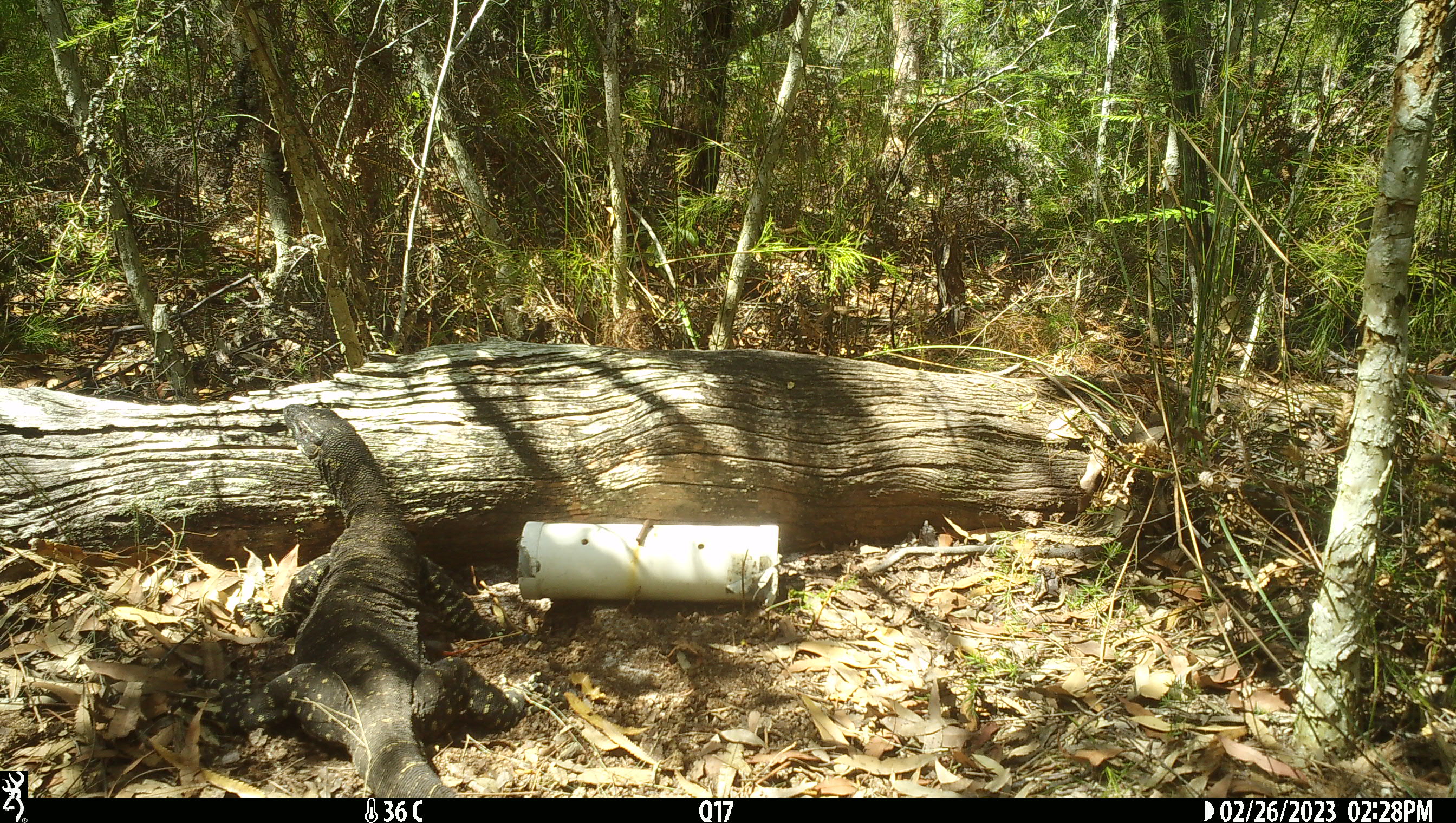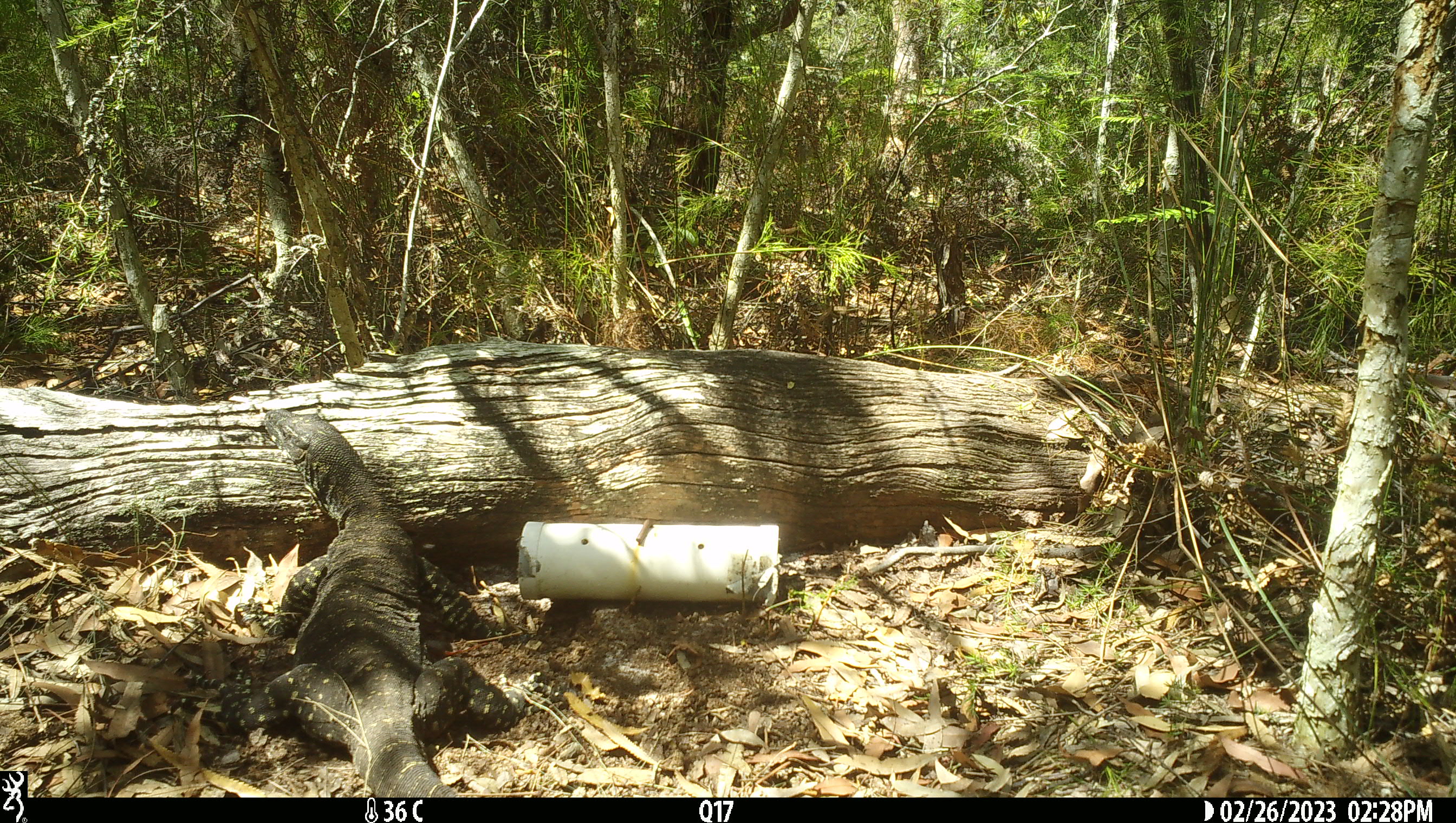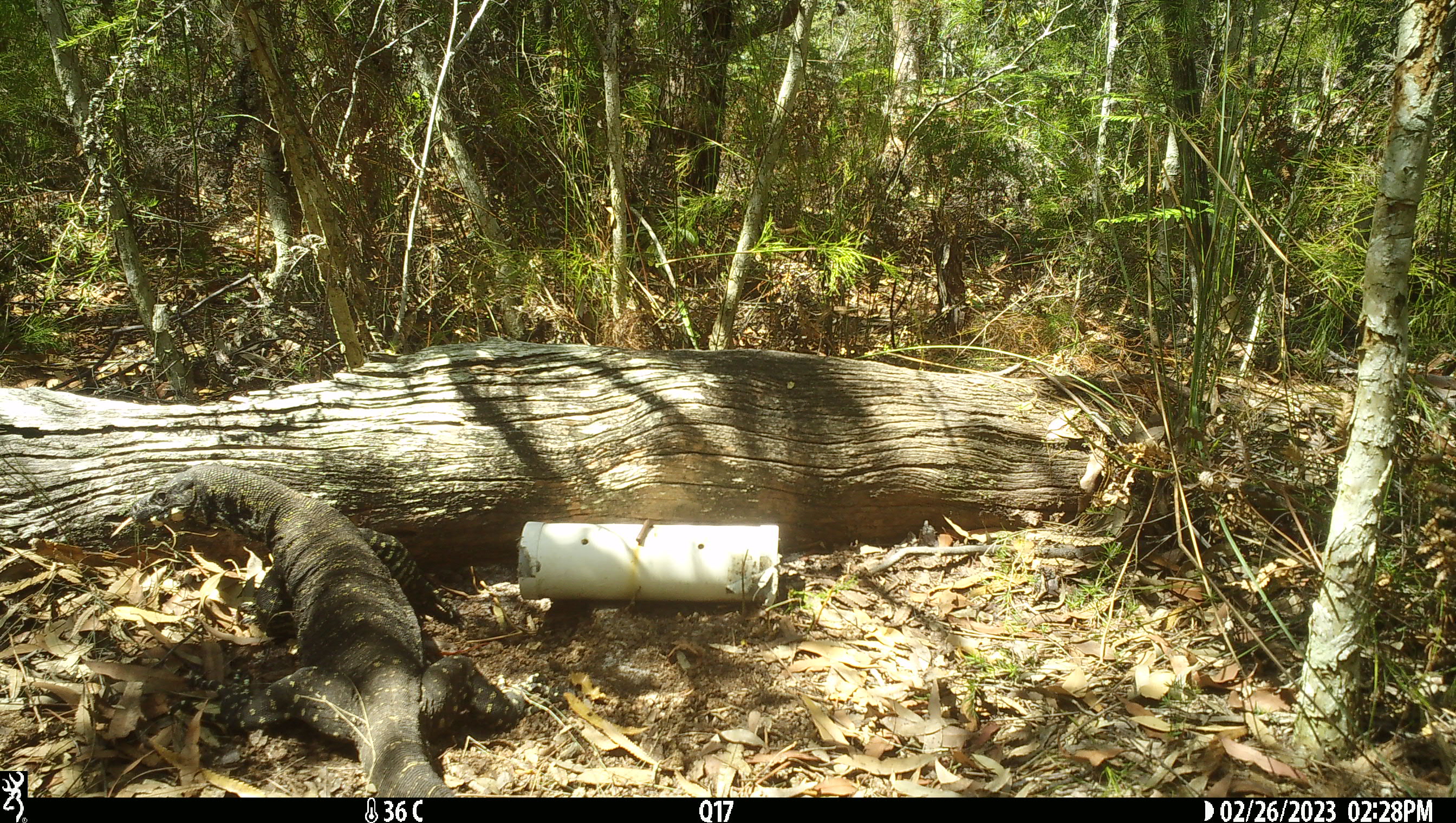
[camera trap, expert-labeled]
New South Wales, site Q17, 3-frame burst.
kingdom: Animalia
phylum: Chordata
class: Reptilia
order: Squamata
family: Varanidae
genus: Varanus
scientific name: Varanus varius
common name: lace monitor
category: goanna